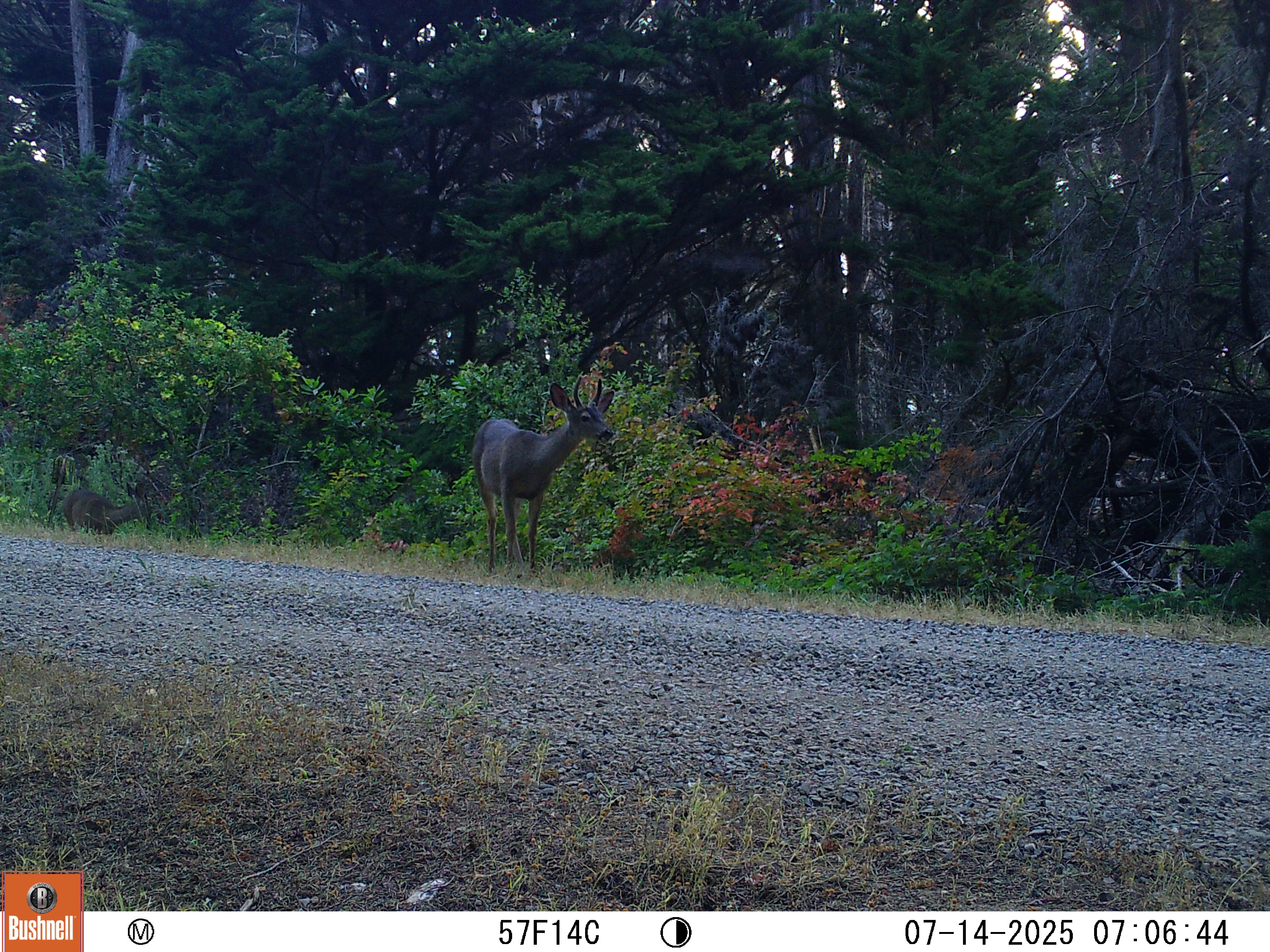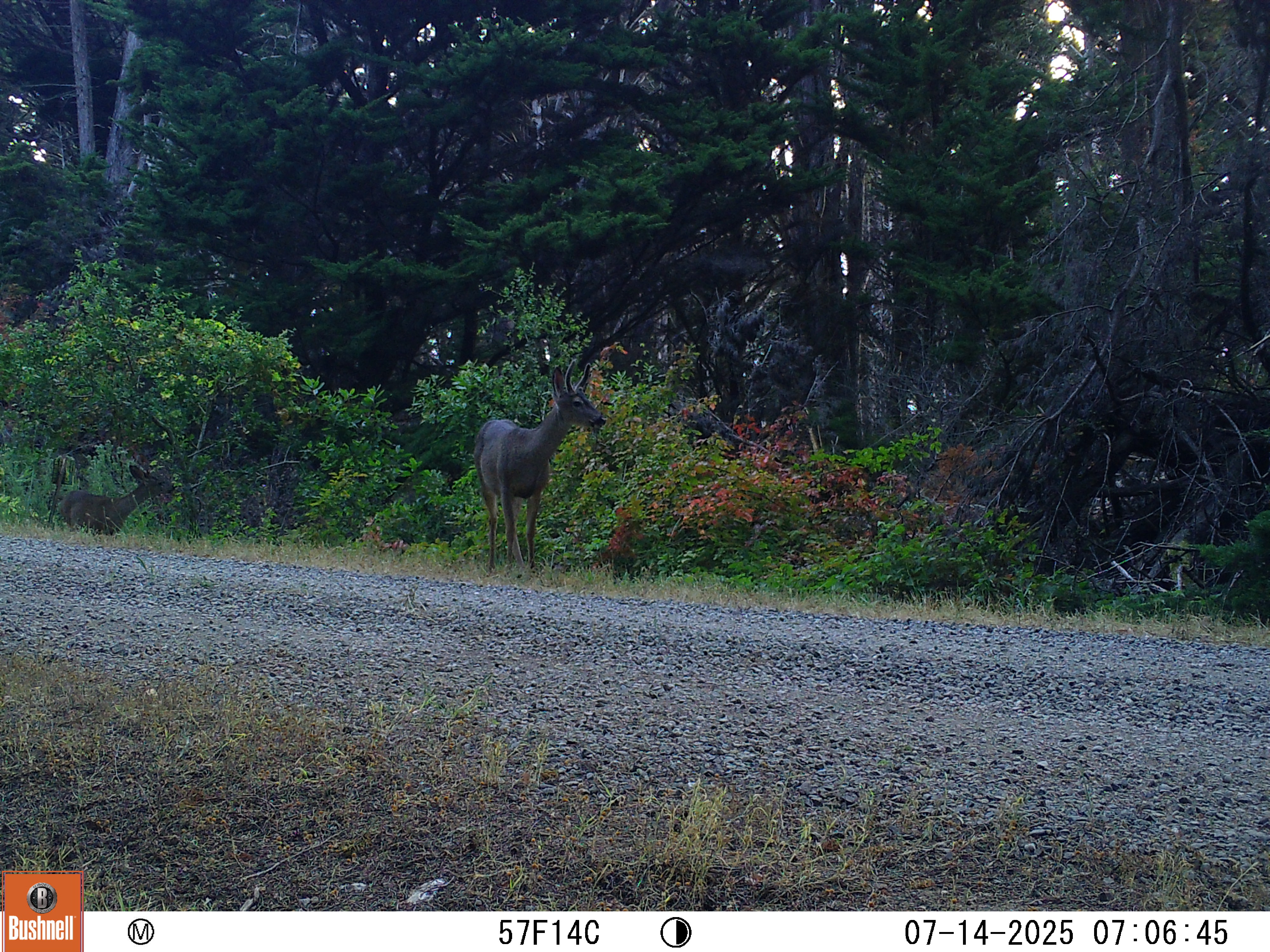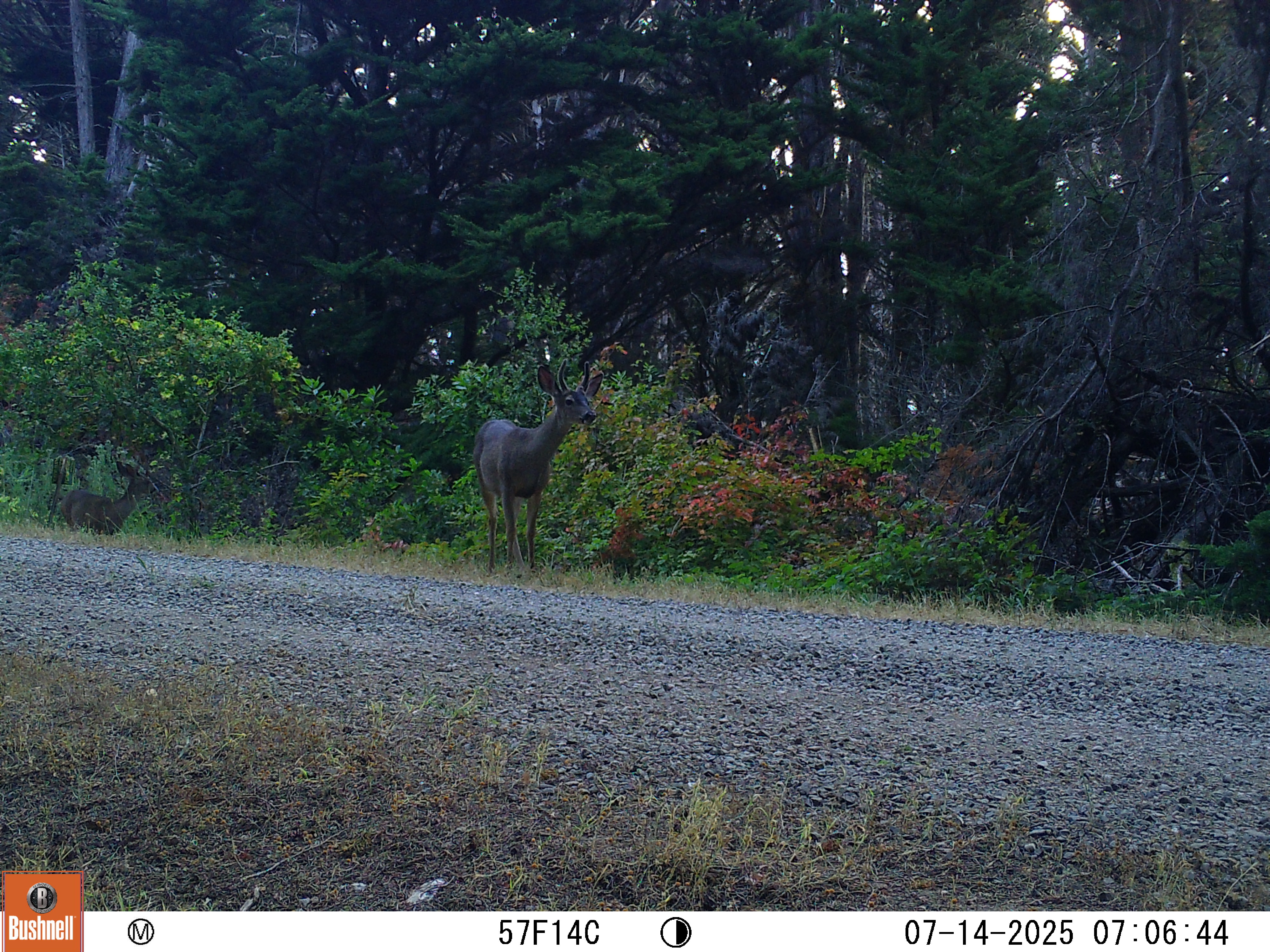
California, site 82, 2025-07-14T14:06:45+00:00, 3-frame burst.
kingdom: Animalia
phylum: Chordata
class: Mammalia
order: Artiodactyla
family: Cervidae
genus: Odocoileus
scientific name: Odocoileus hemionus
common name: mule deer